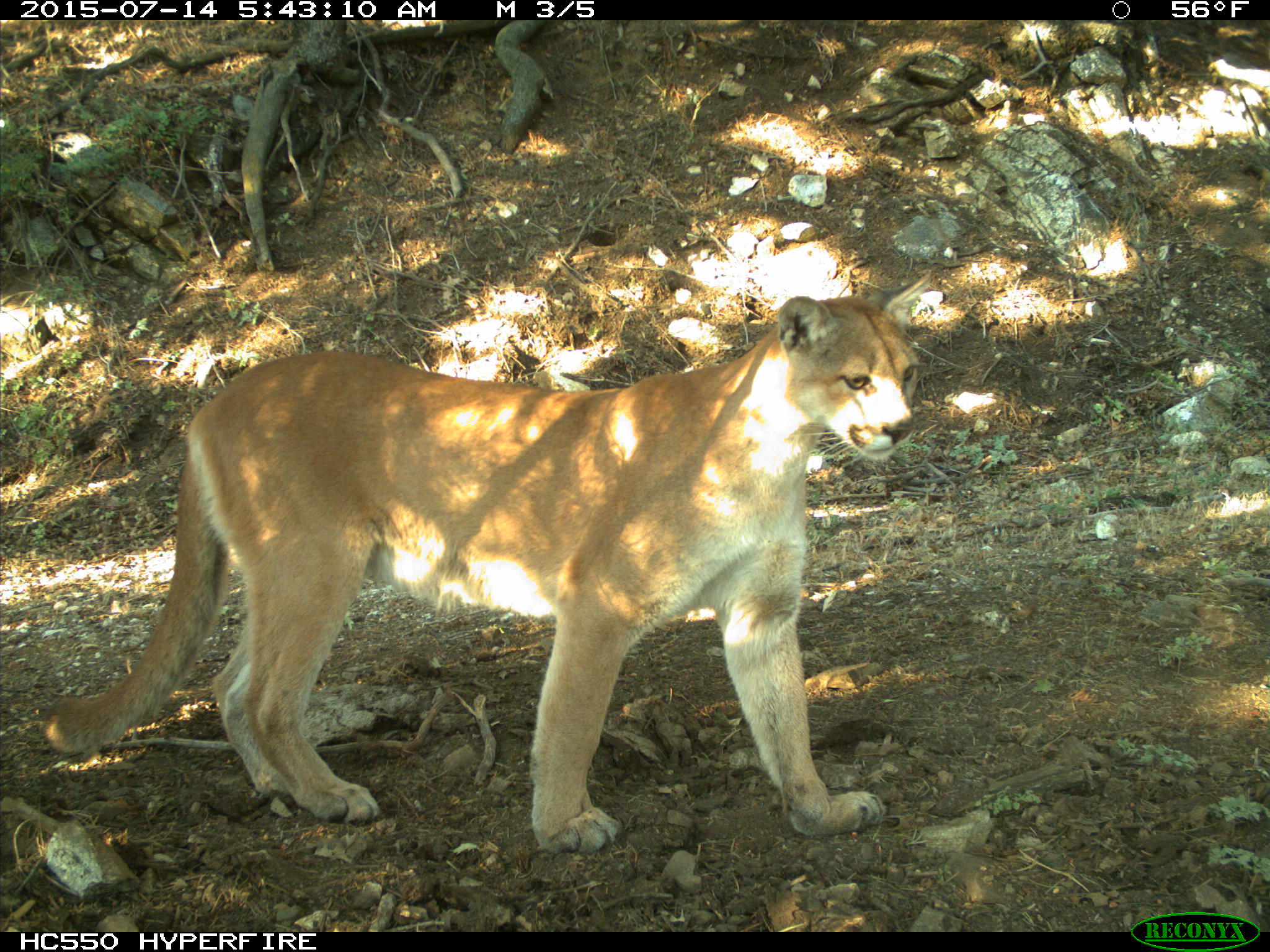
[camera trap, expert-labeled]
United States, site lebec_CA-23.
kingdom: Animalia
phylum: Chordata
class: Mammalia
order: Carnivora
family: Felidae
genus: Puma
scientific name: Puma concolor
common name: mountain lion